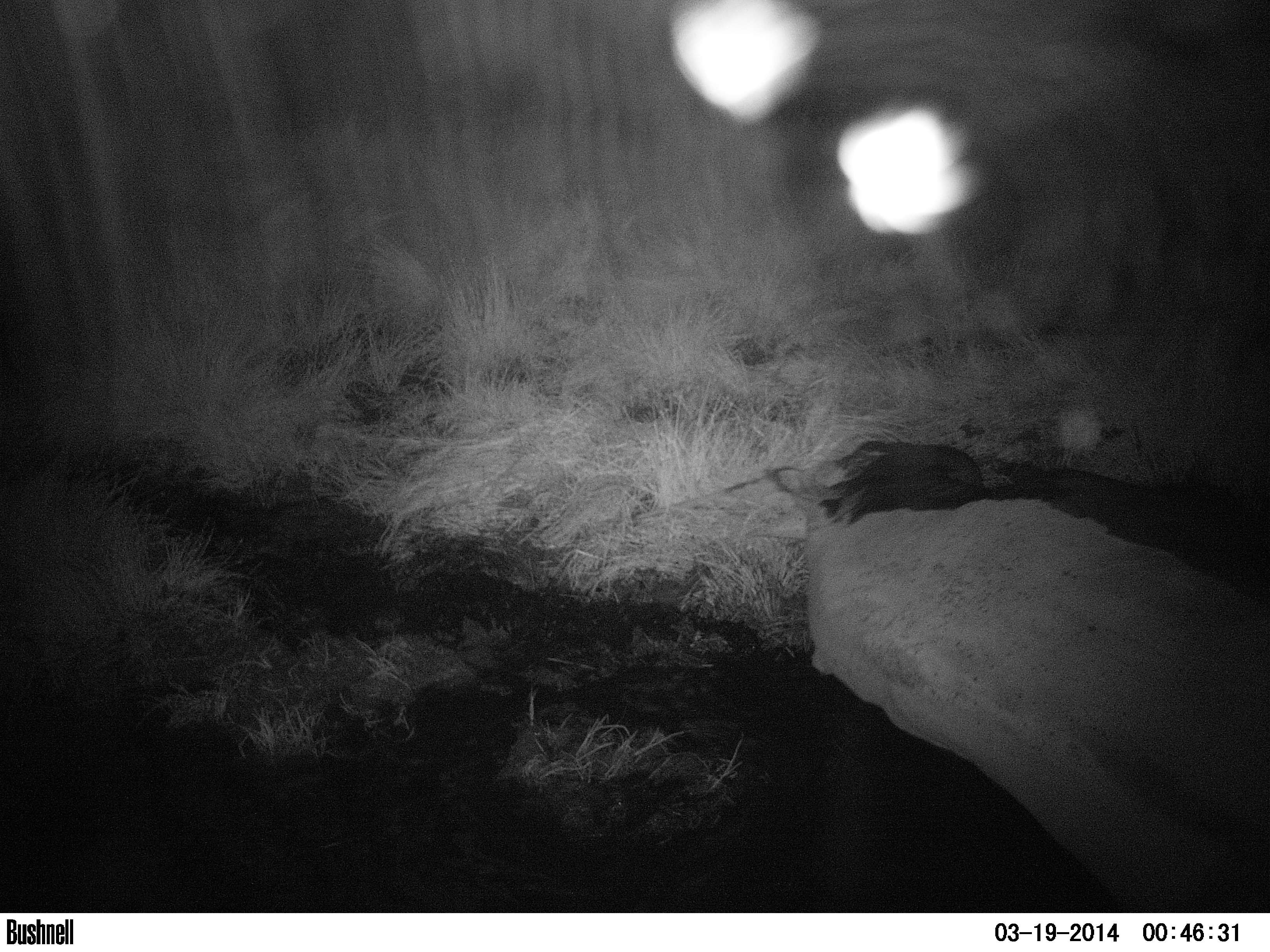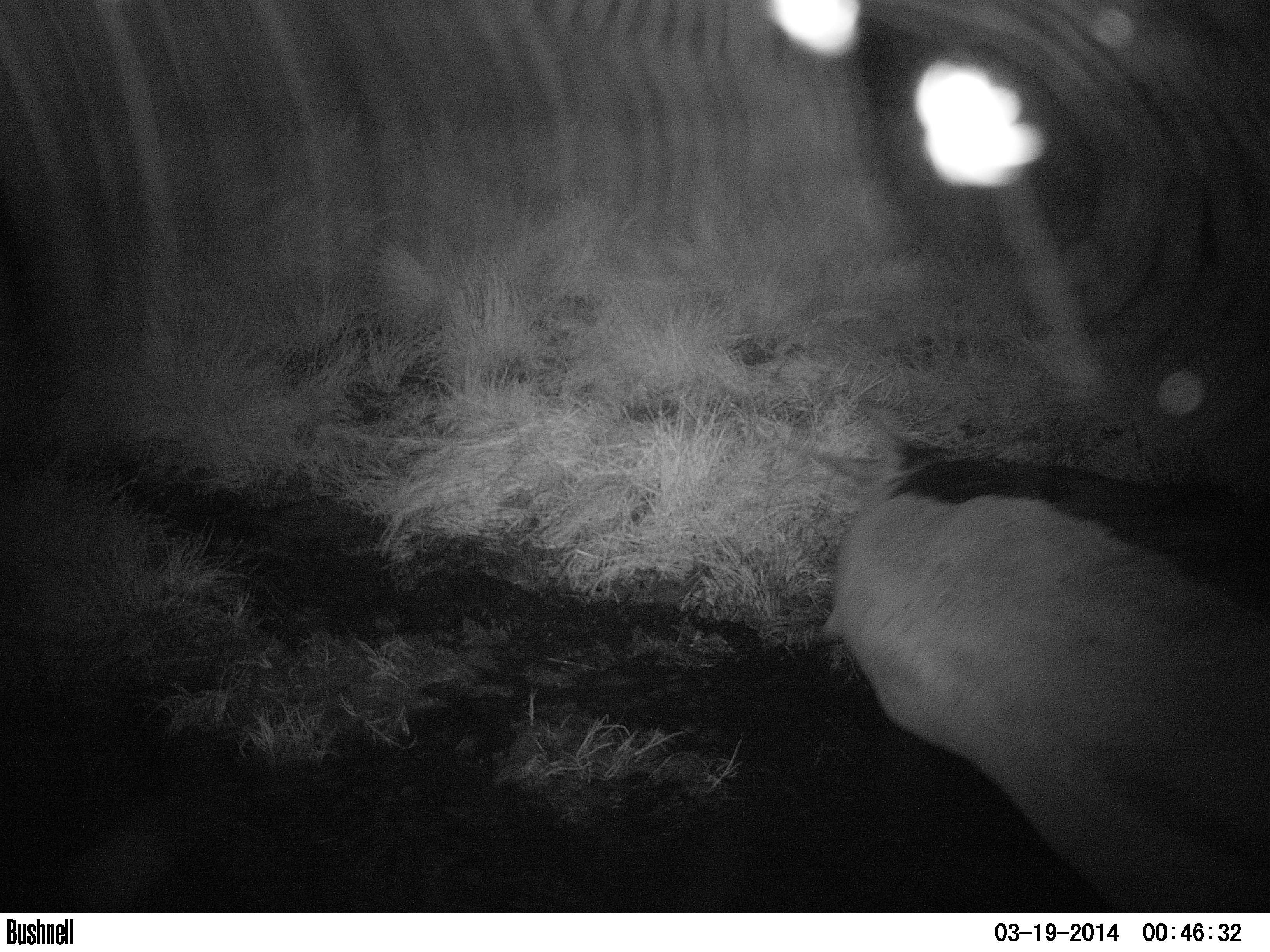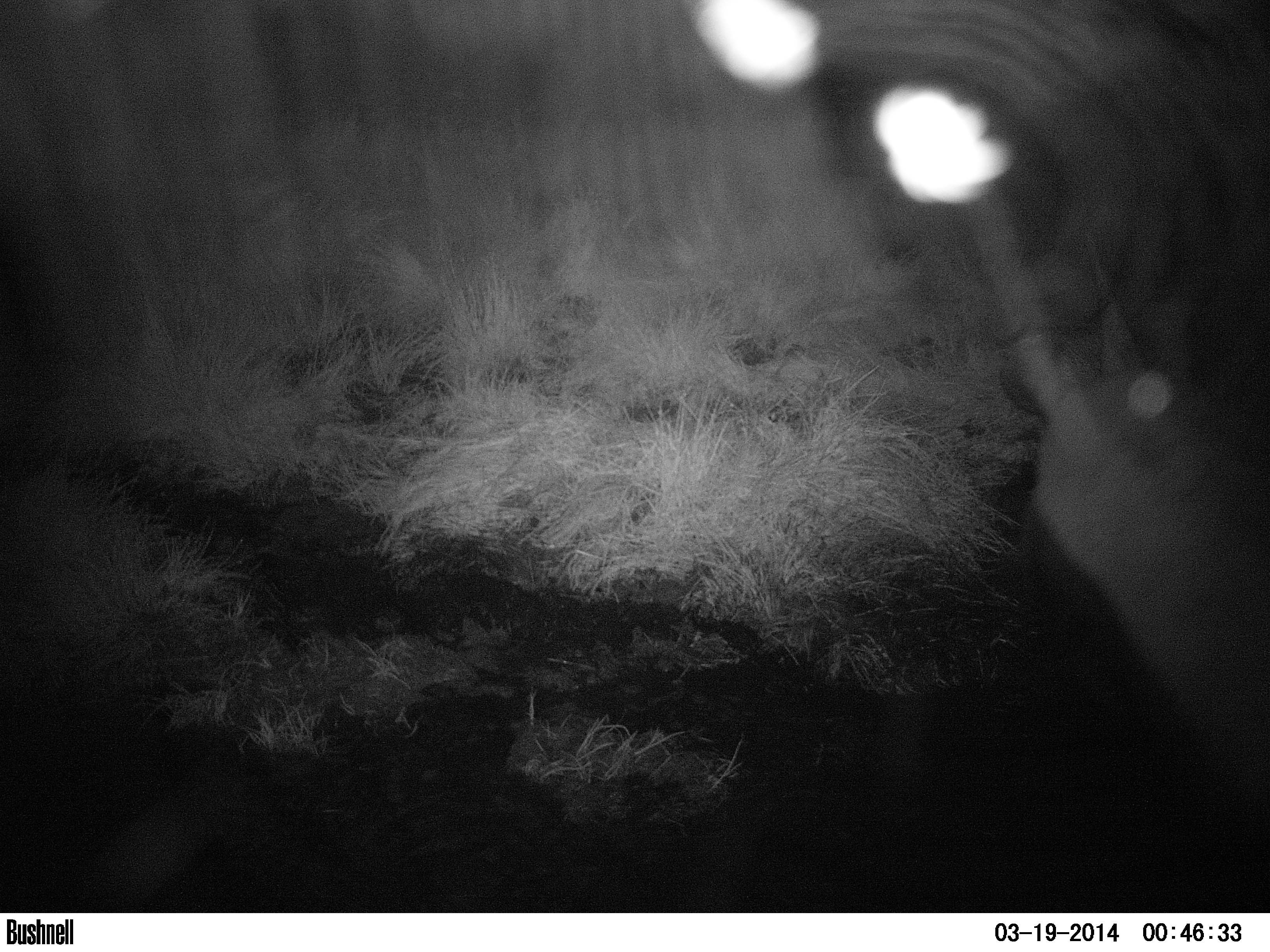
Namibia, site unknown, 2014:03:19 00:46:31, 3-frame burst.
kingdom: Animalia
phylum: Chordata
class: Mammalia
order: Perissodactyla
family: Rhinocerotidae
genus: Diceros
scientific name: Diceros bicornis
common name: black rhinoceros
Diceros bicornis (black rhinoceros).